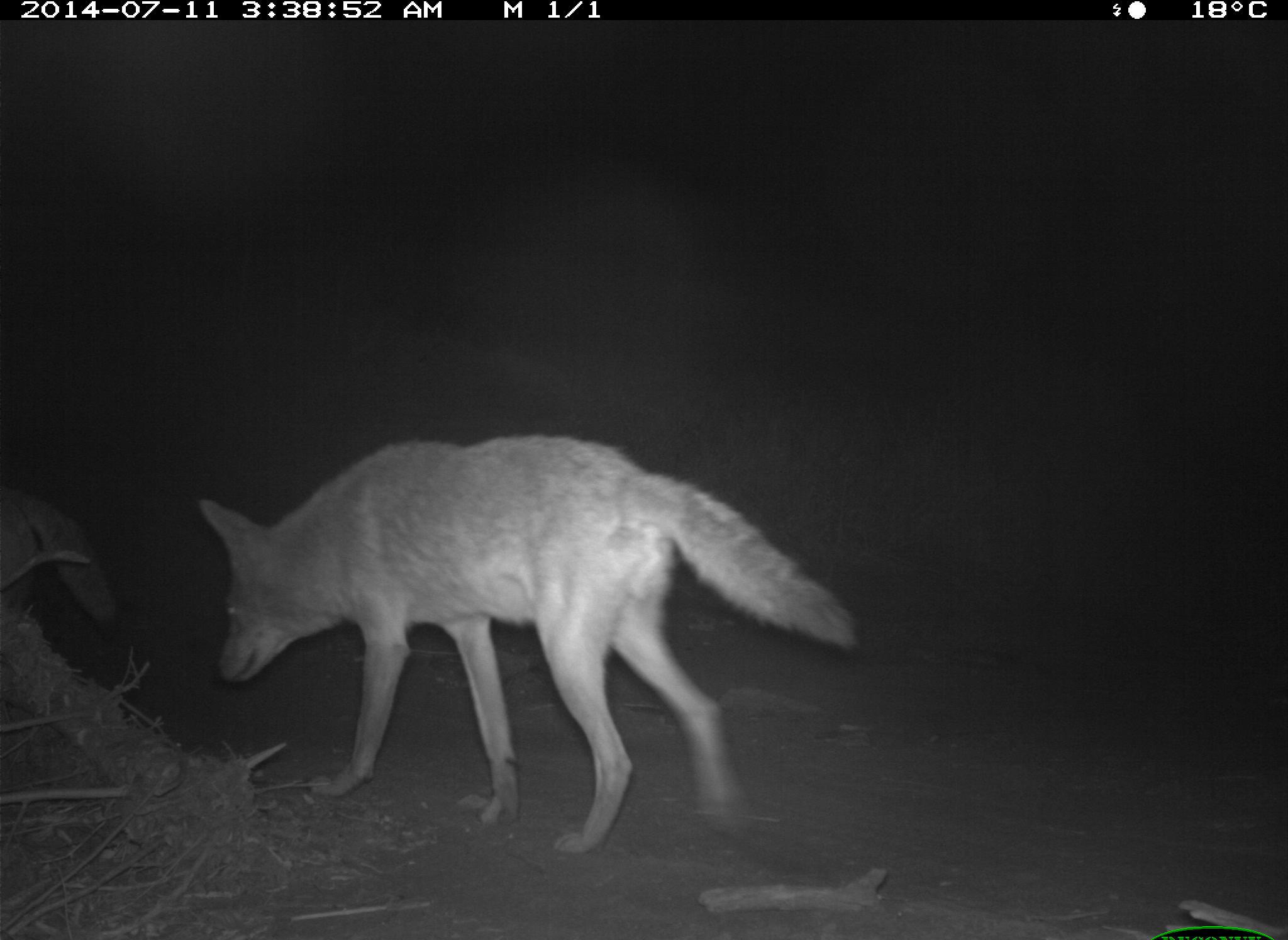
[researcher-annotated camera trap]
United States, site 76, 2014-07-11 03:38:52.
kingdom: Animalia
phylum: Chordata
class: Mammalia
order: Carnivora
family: Canidae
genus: Canis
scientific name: Canis latrans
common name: coyote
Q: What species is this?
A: Coyote (Canis latrans).